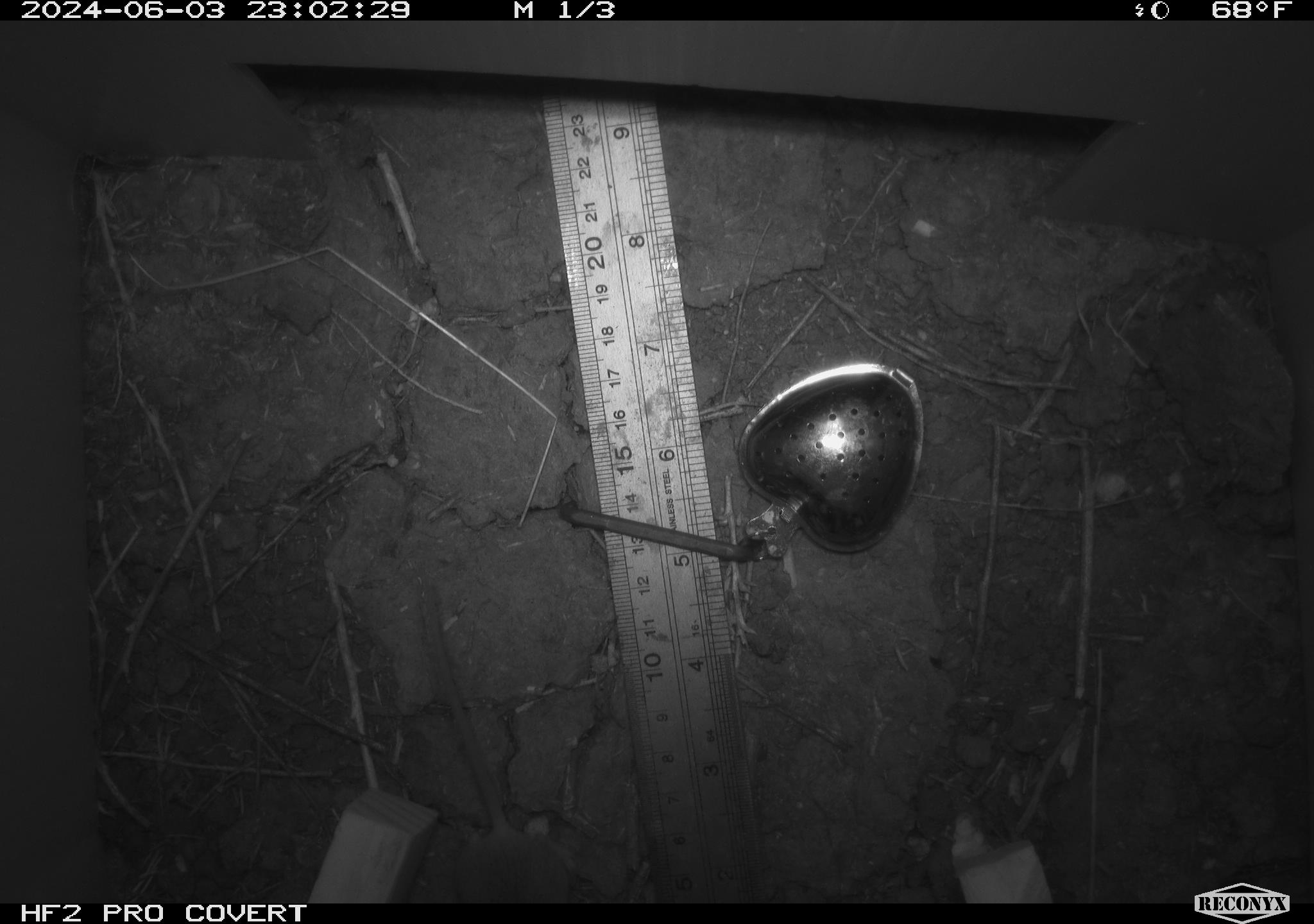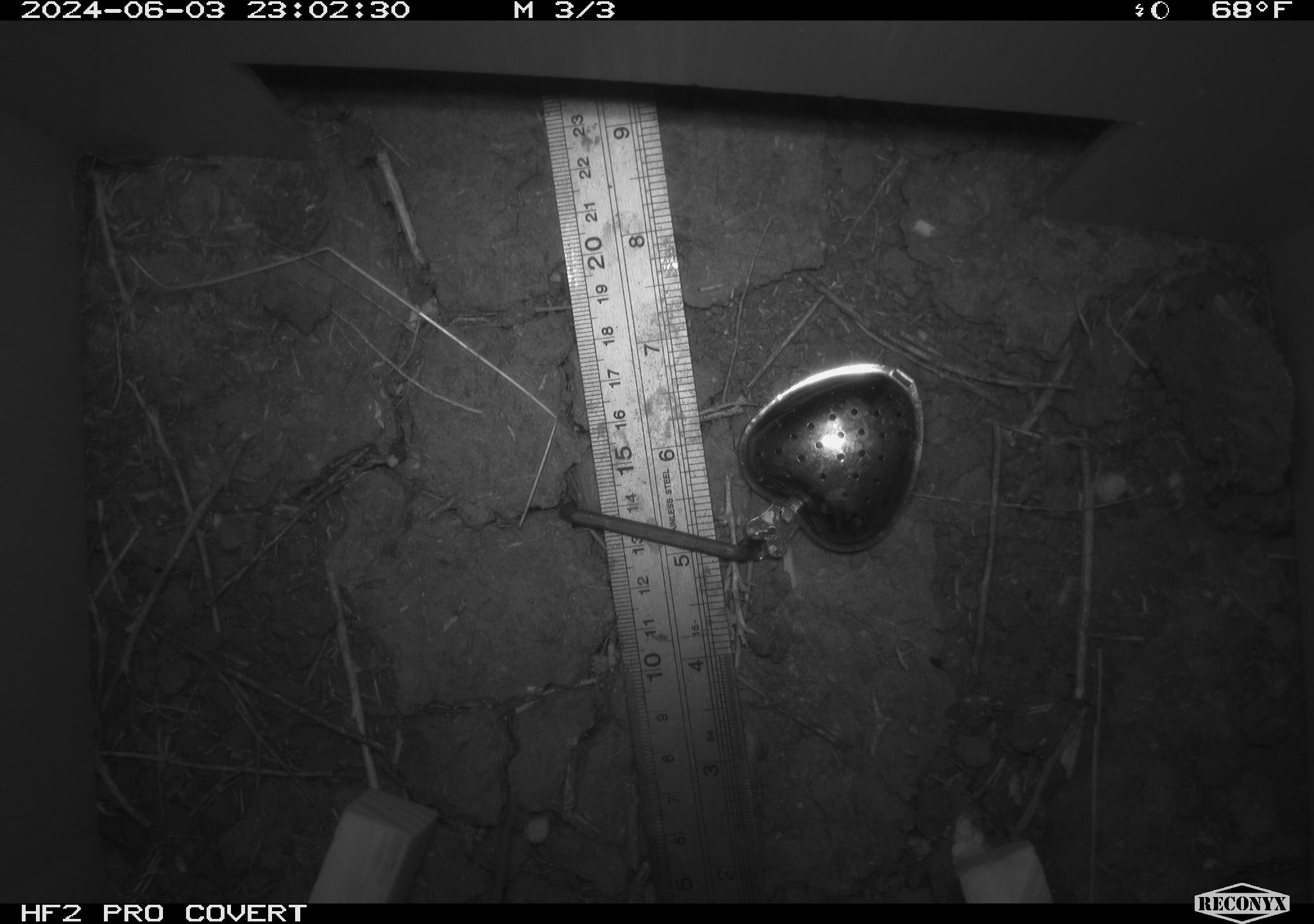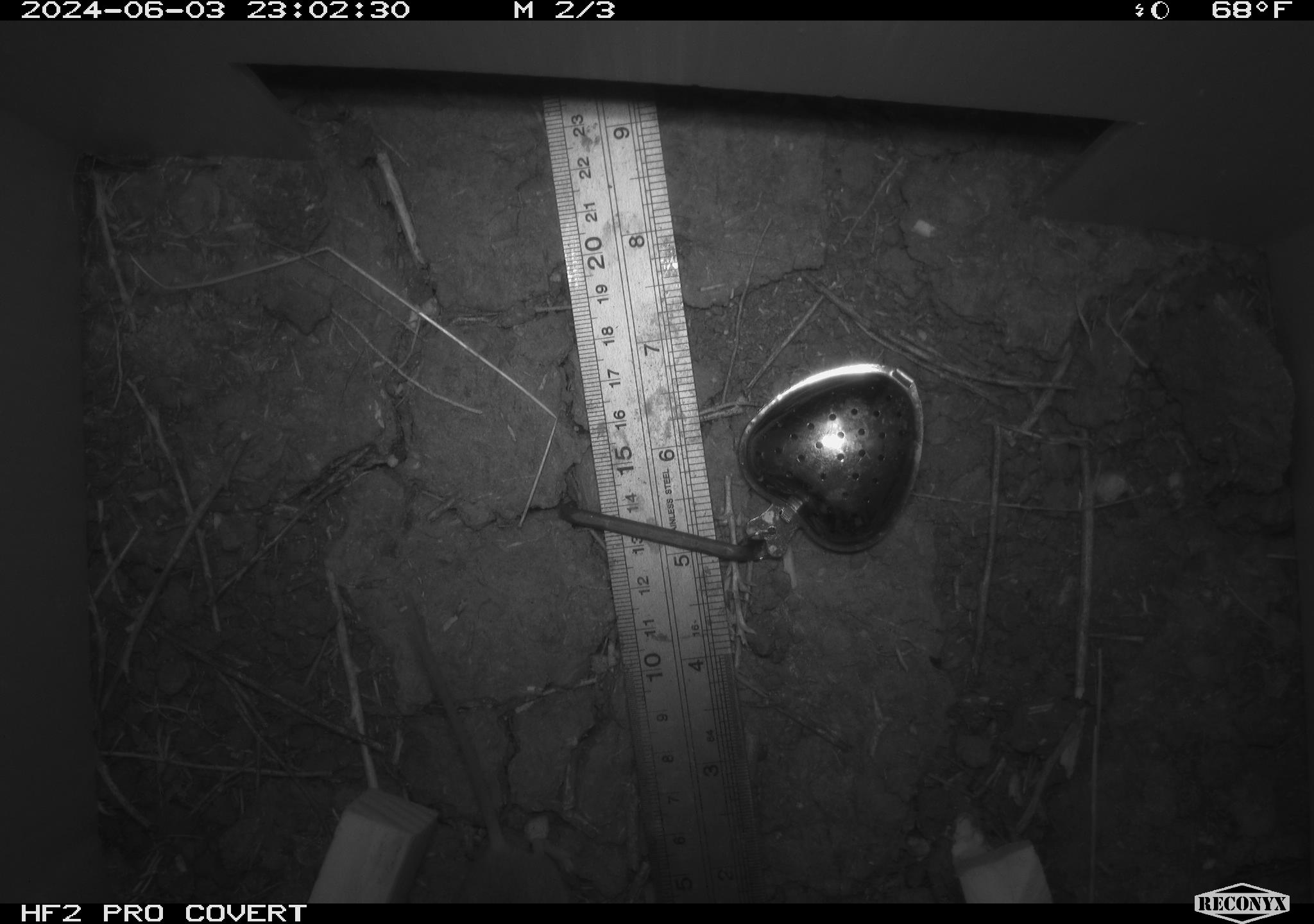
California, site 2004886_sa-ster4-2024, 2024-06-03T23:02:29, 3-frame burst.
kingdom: Animalia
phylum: Chordata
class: Mammalia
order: Rodentia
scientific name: Rodentia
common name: mouse species